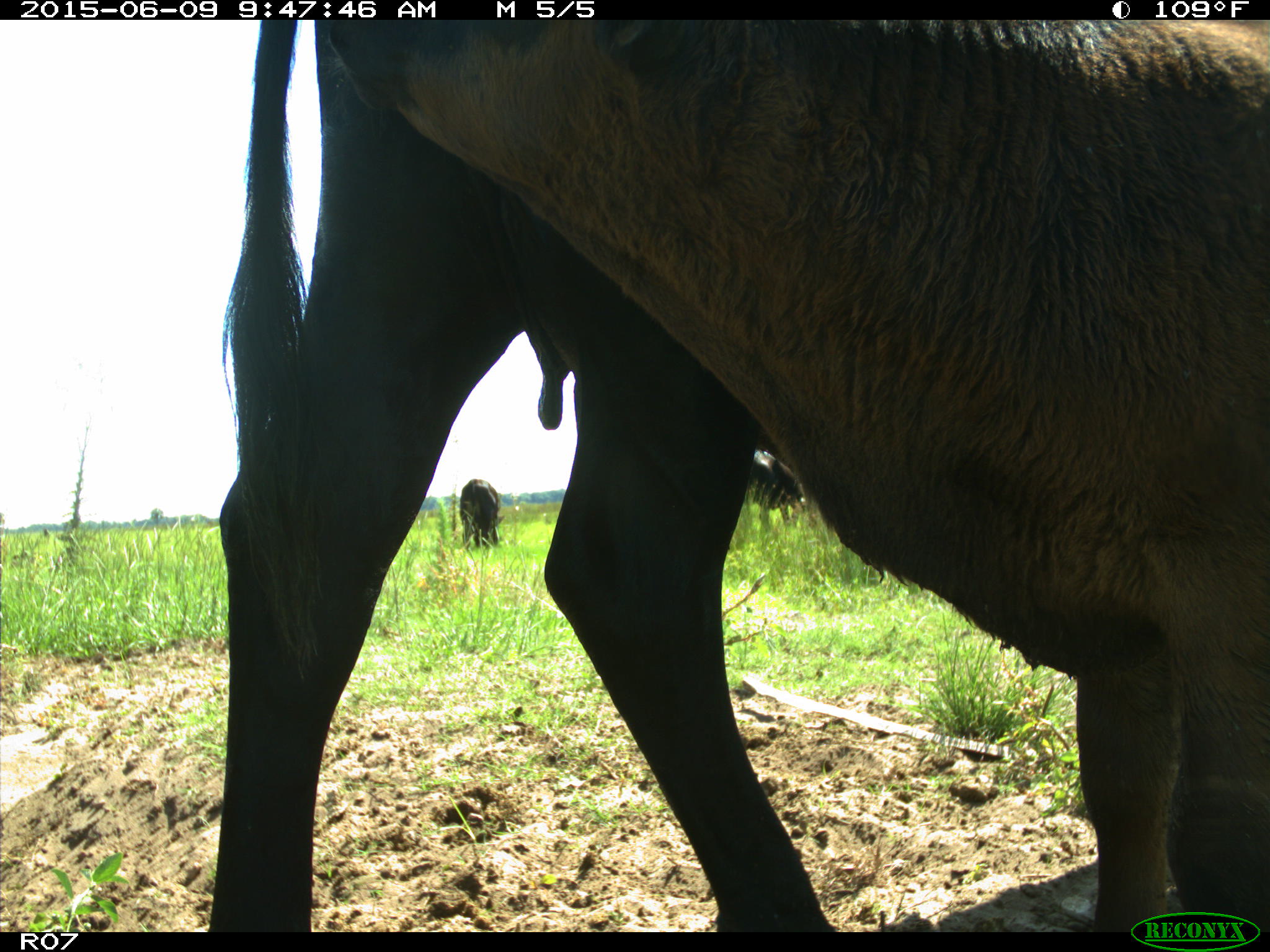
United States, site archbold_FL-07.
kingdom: Animalia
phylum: Chordata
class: Mammalia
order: Artiodactyla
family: Bovidae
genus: Bos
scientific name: Bos taurus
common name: domestic cow